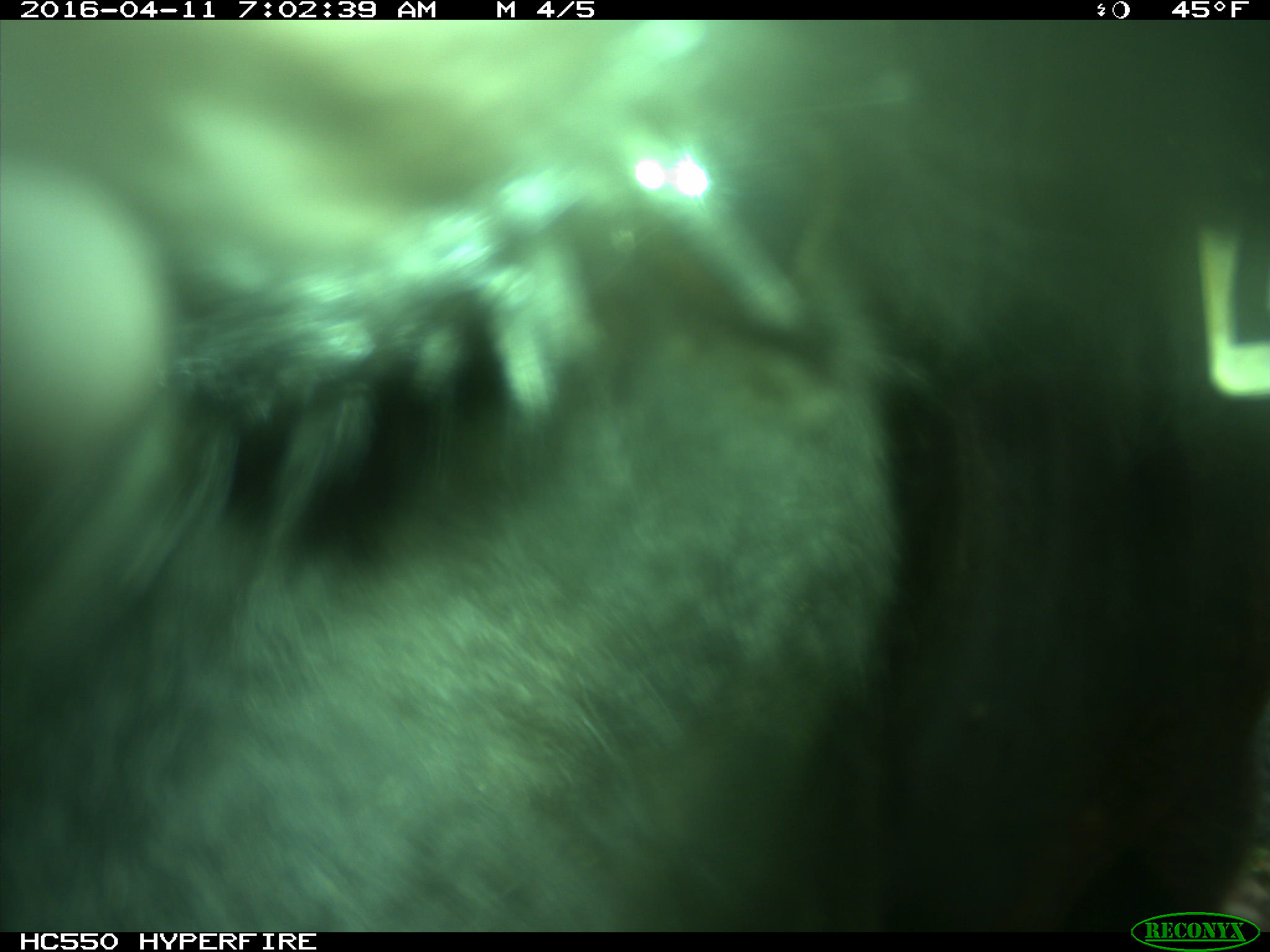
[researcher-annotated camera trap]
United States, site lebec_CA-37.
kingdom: Animalia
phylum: Chordata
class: Mammalia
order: Artiodactyla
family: Bovidae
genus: Bos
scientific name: Bos taurus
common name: domestic cow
Bos taurus (domestic cow).